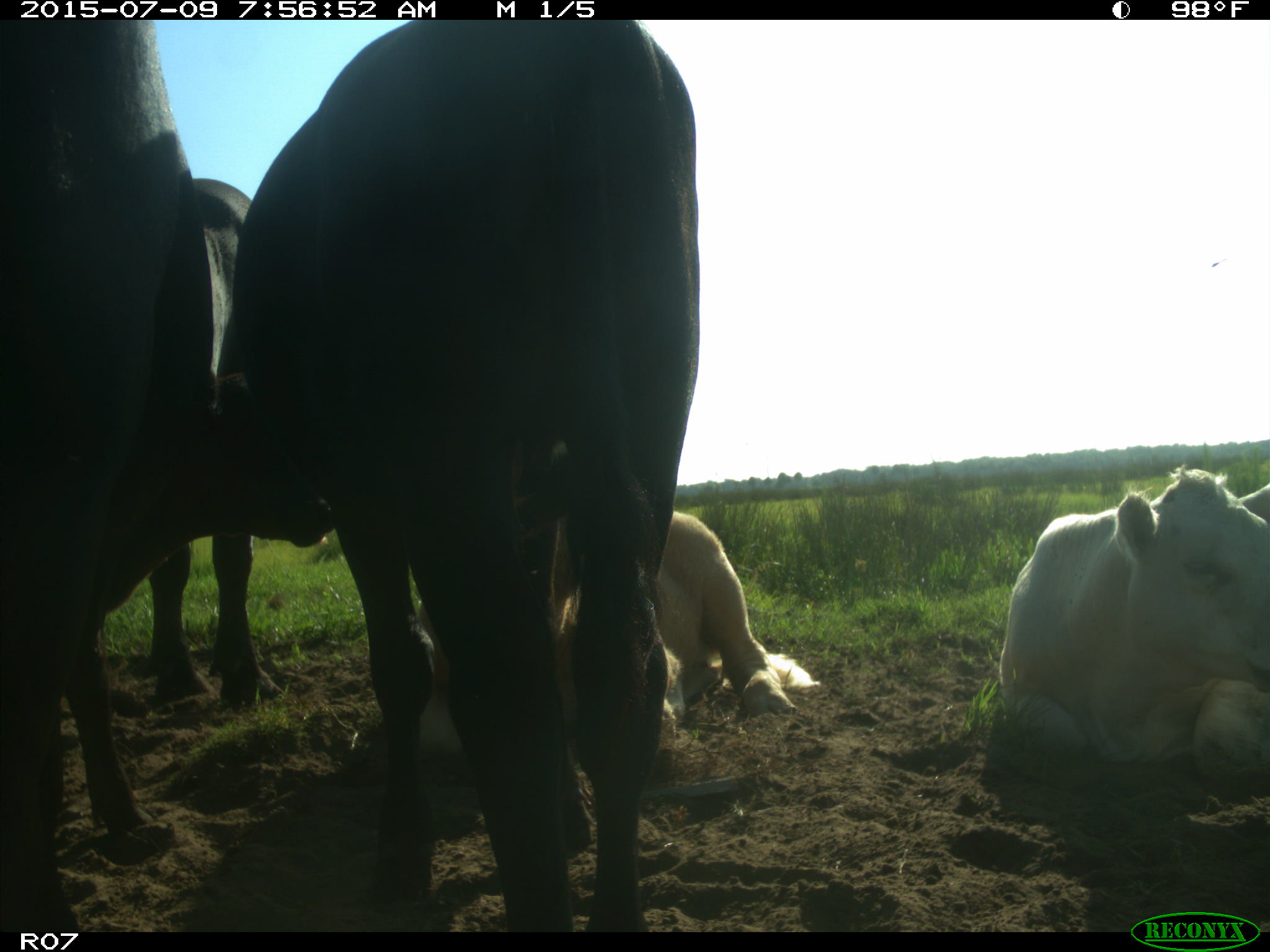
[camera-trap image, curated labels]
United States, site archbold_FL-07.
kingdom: Animalia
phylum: Chordata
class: Mammalia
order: Artiodactyla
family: Bovidae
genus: Bos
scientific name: Bos taurus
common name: domestic cow